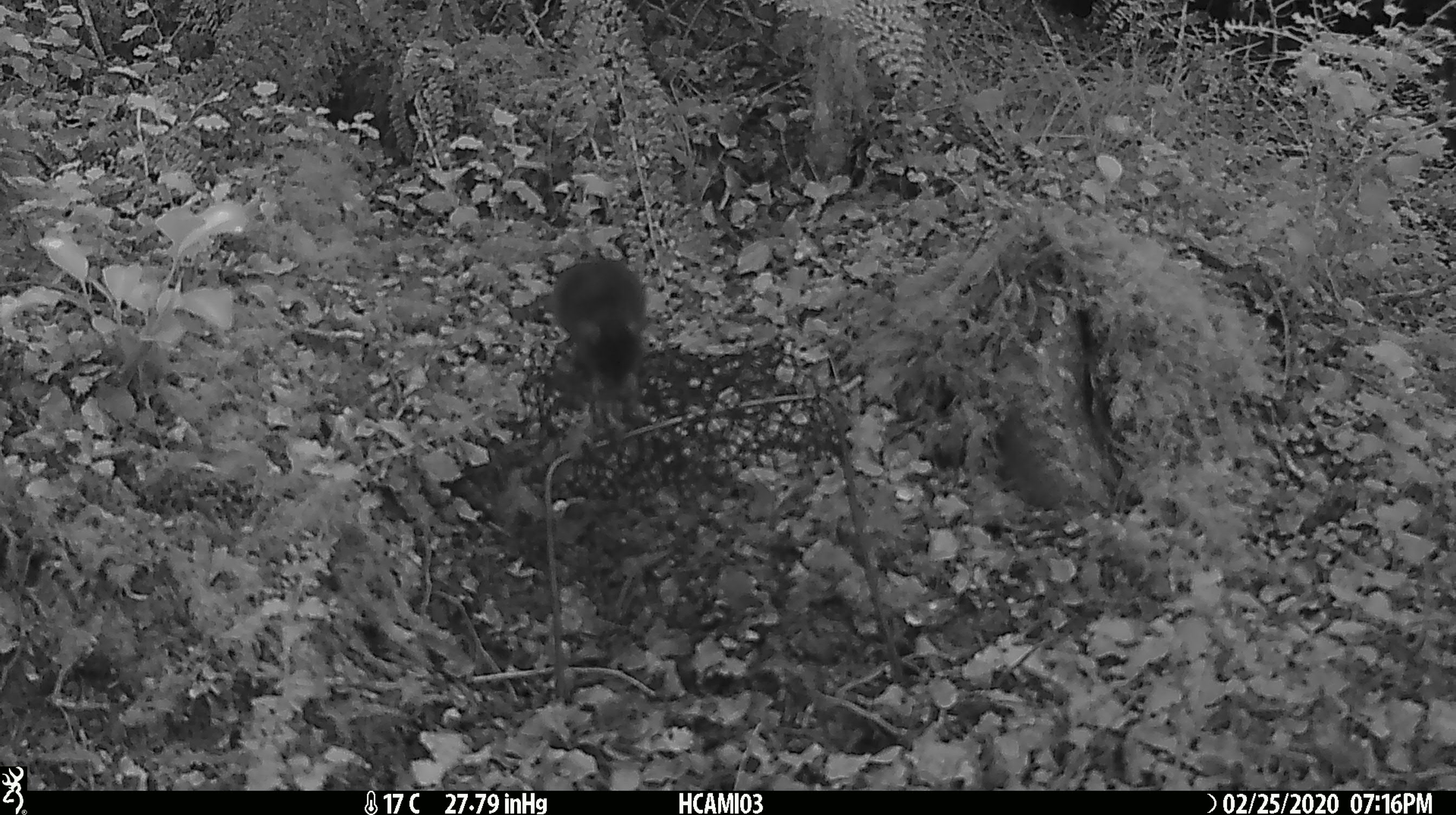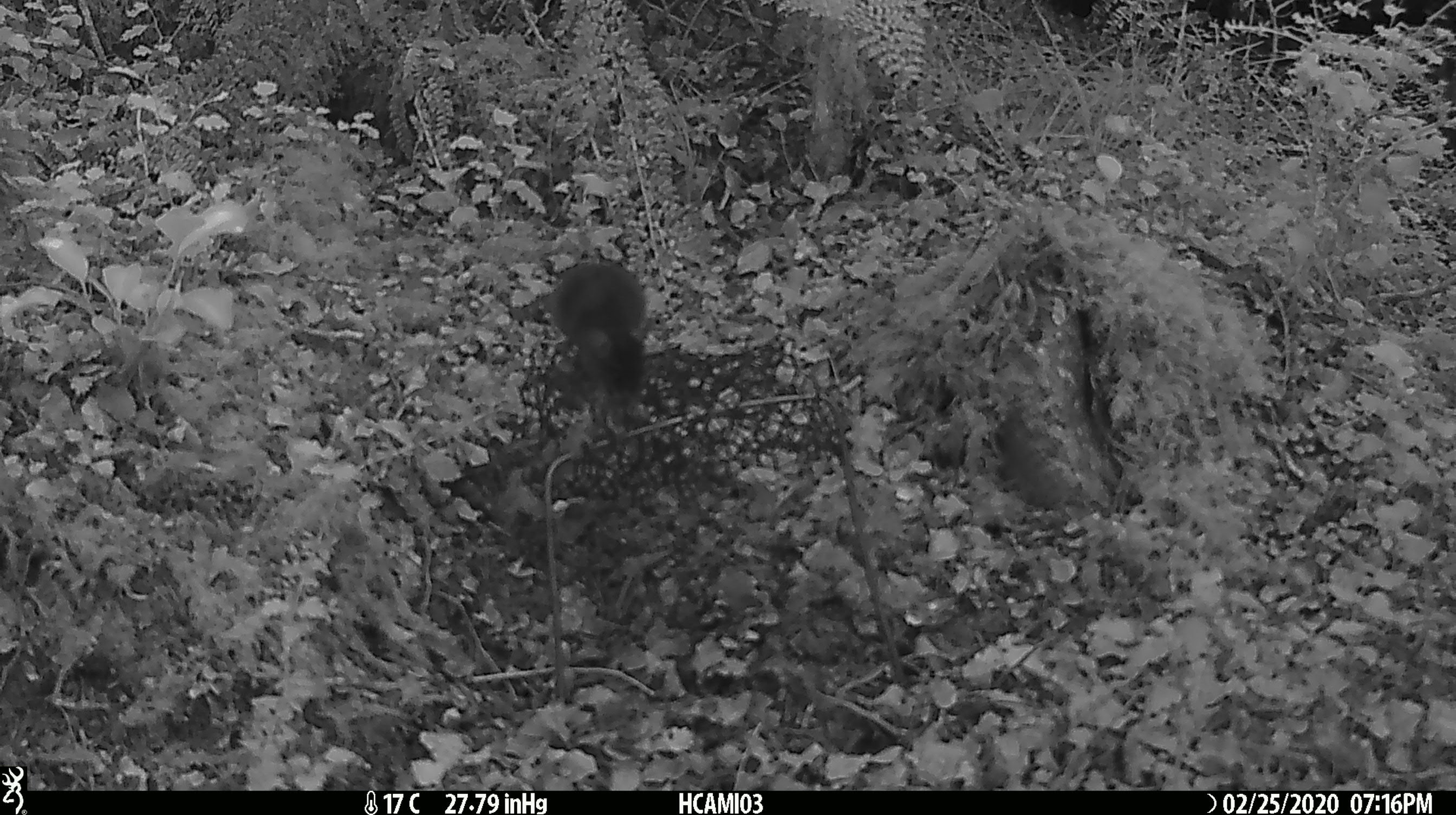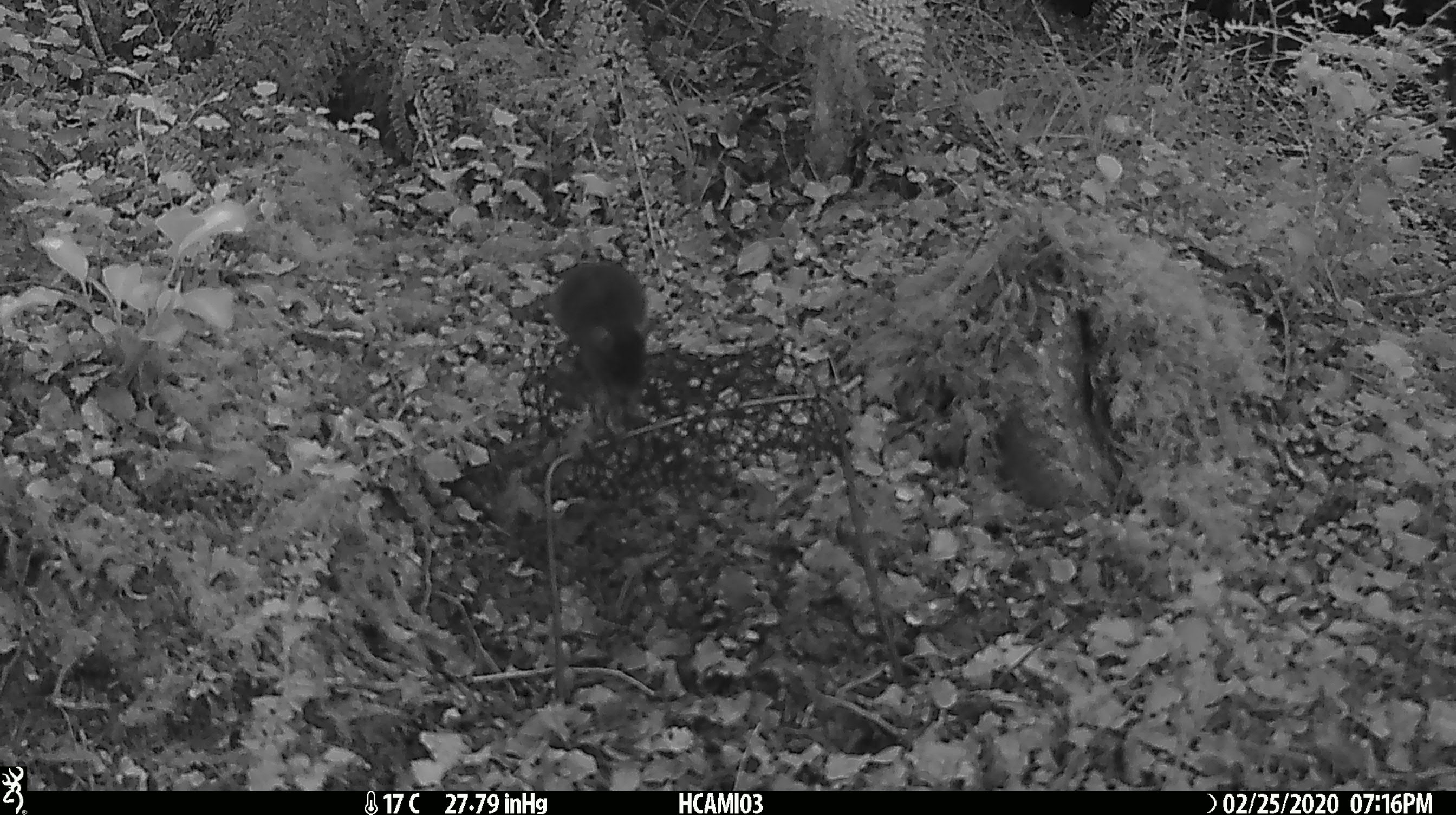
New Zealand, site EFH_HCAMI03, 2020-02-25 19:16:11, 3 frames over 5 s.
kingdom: Animalia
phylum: Chordata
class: Mammalia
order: Rodentia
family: Muridae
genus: Mus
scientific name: Mus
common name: mouse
Mouse (Mus).